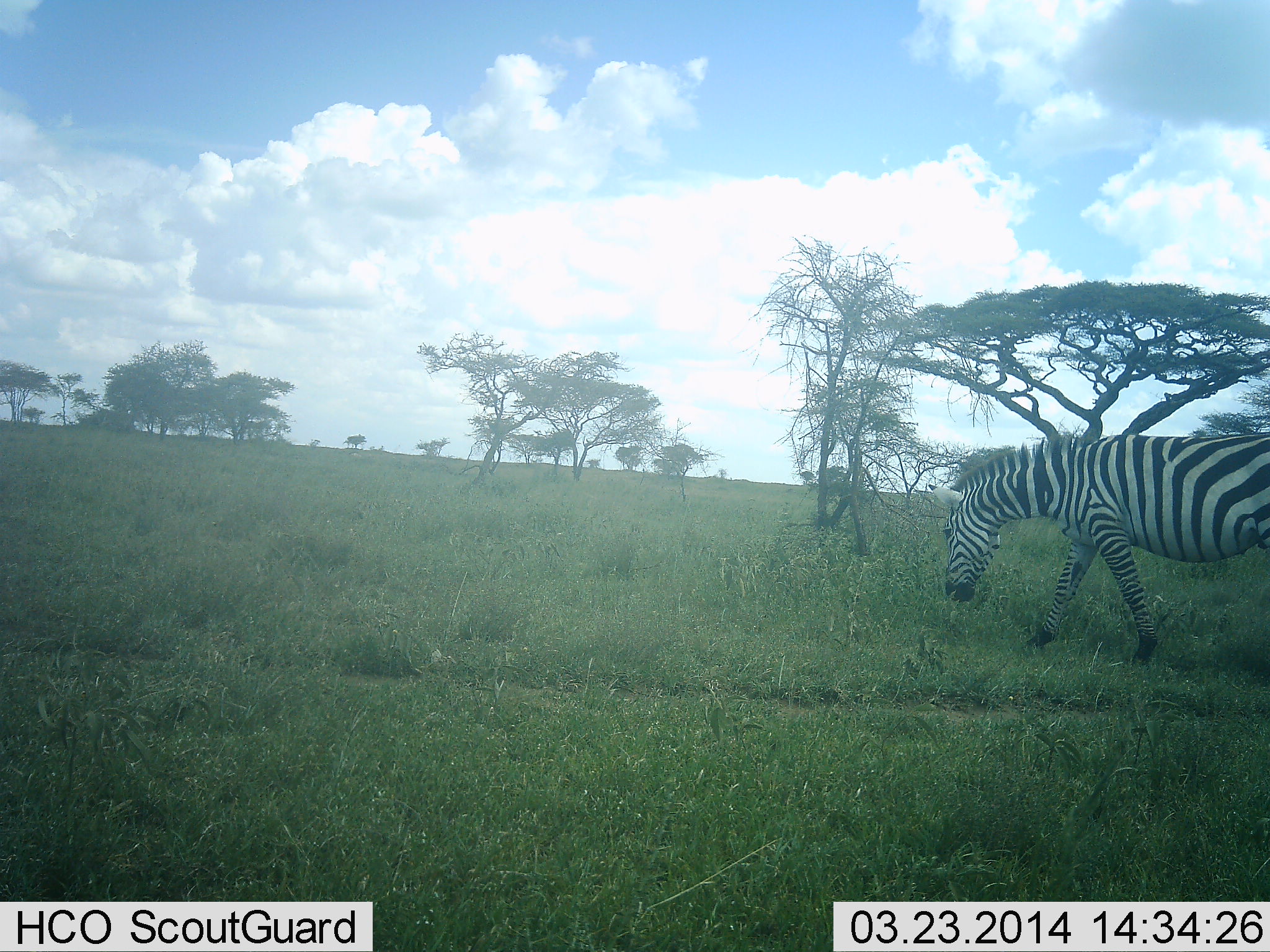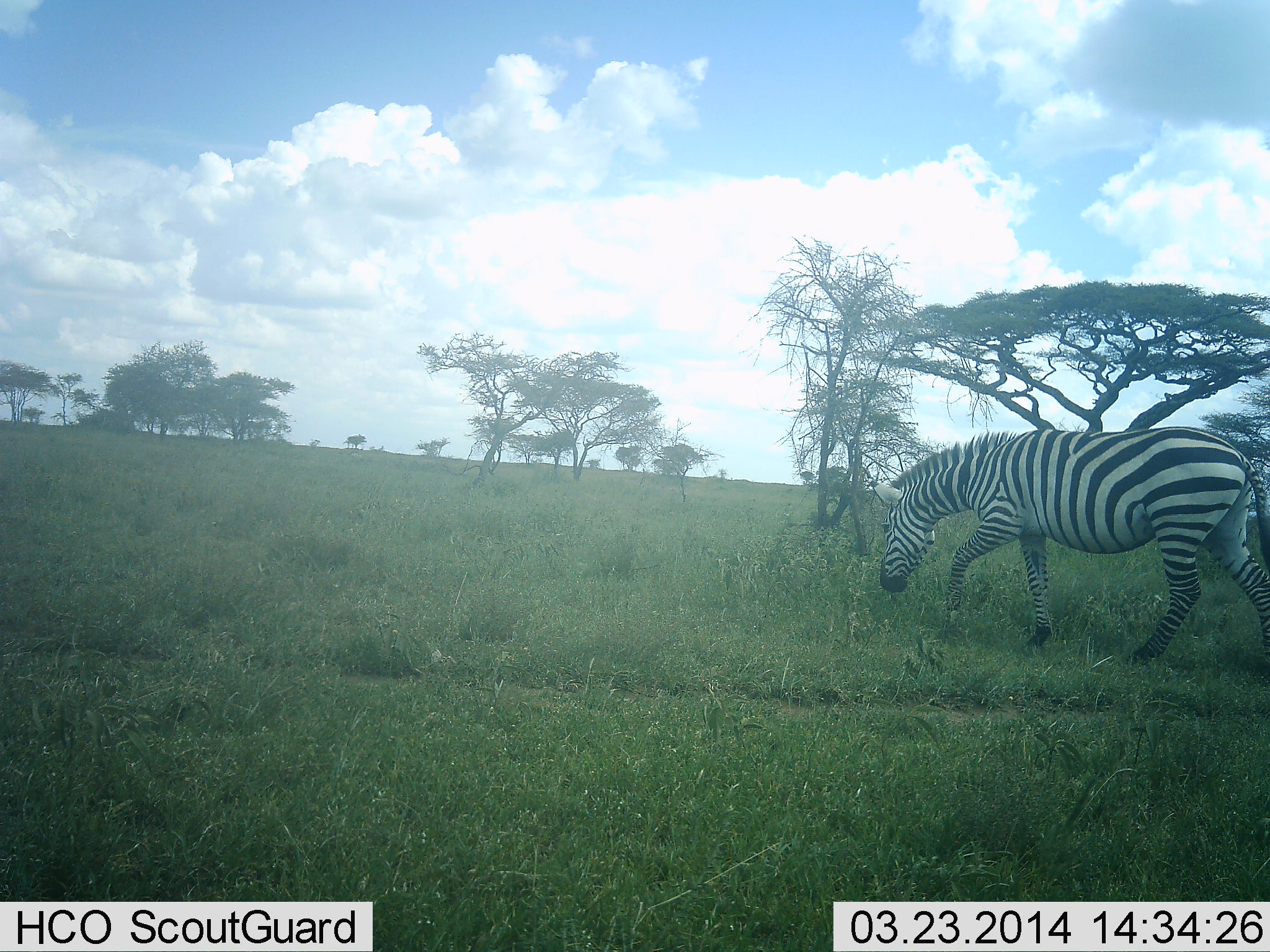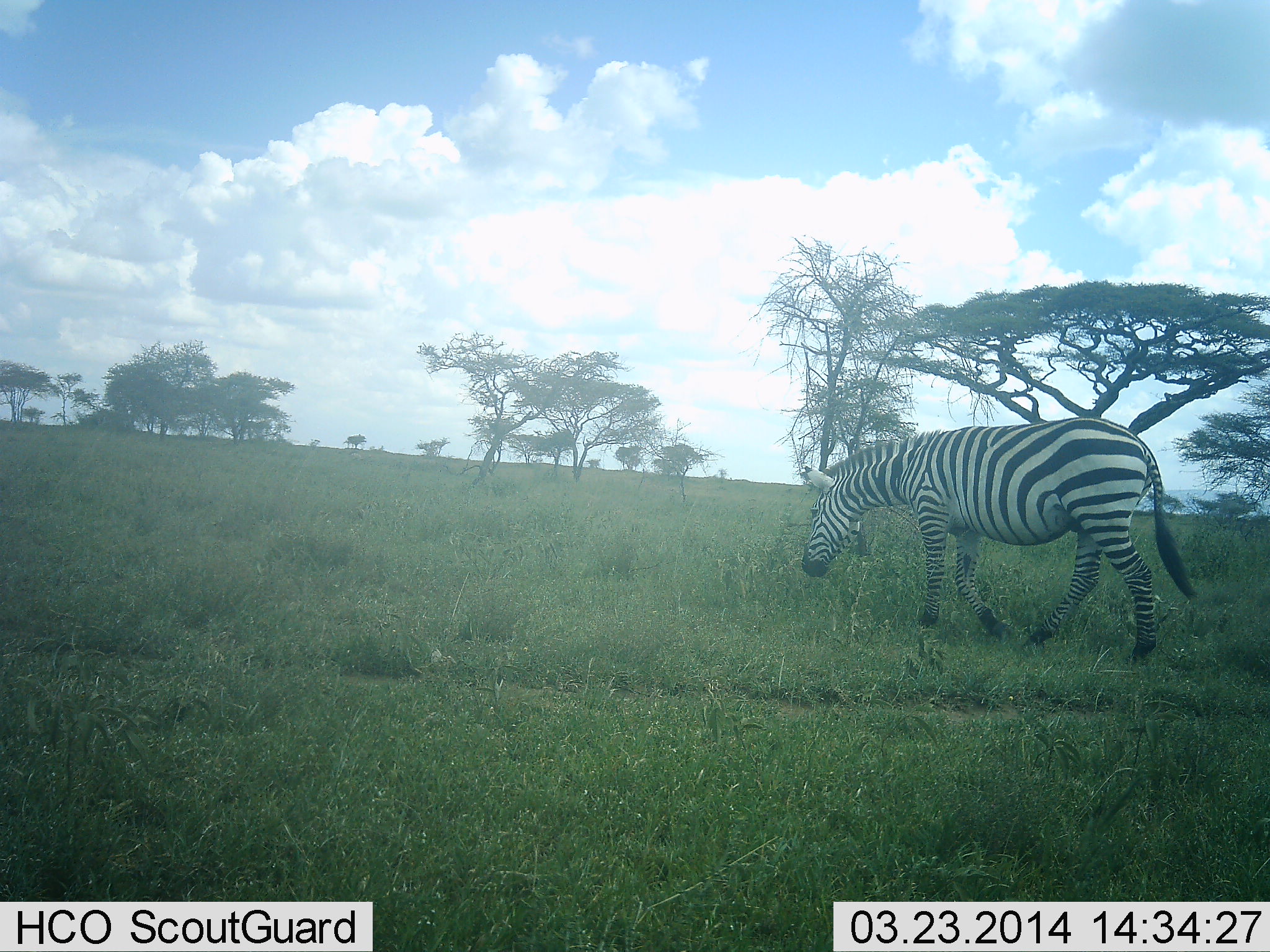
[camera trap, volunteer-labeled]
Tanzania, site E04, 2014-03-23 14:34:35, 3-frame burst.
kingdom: Animalia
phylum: Chordata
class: Mammalia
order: Perissodactyla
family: Equidae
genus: Equus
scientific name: Equus quagga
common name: plains zebra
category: zebra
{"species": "zebra (plains zebra) (Equus quagga)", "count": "1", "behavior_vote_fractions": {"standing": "0%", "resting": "0%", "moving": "90%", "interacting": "0%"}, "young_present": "0%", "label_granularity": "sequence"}